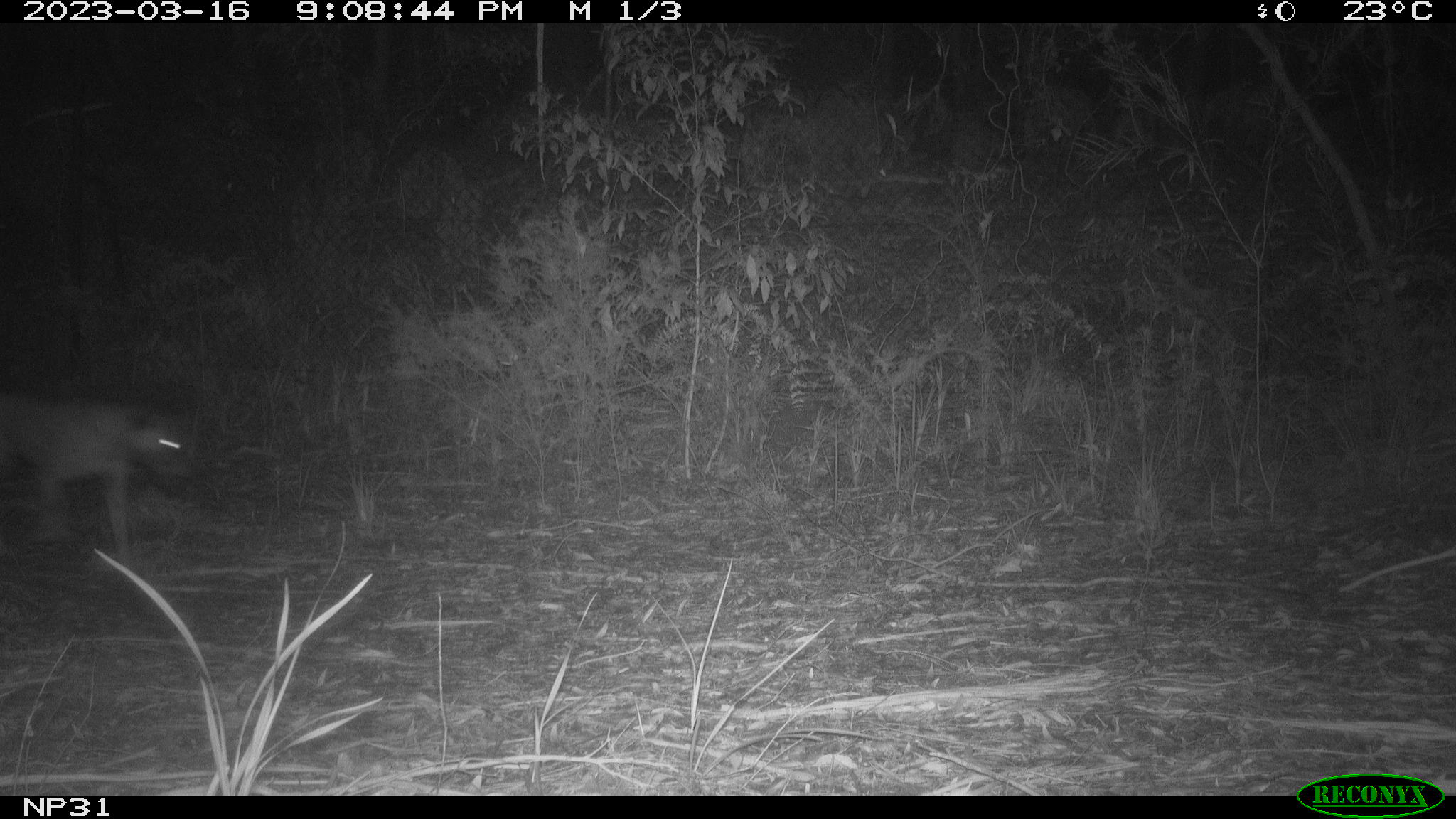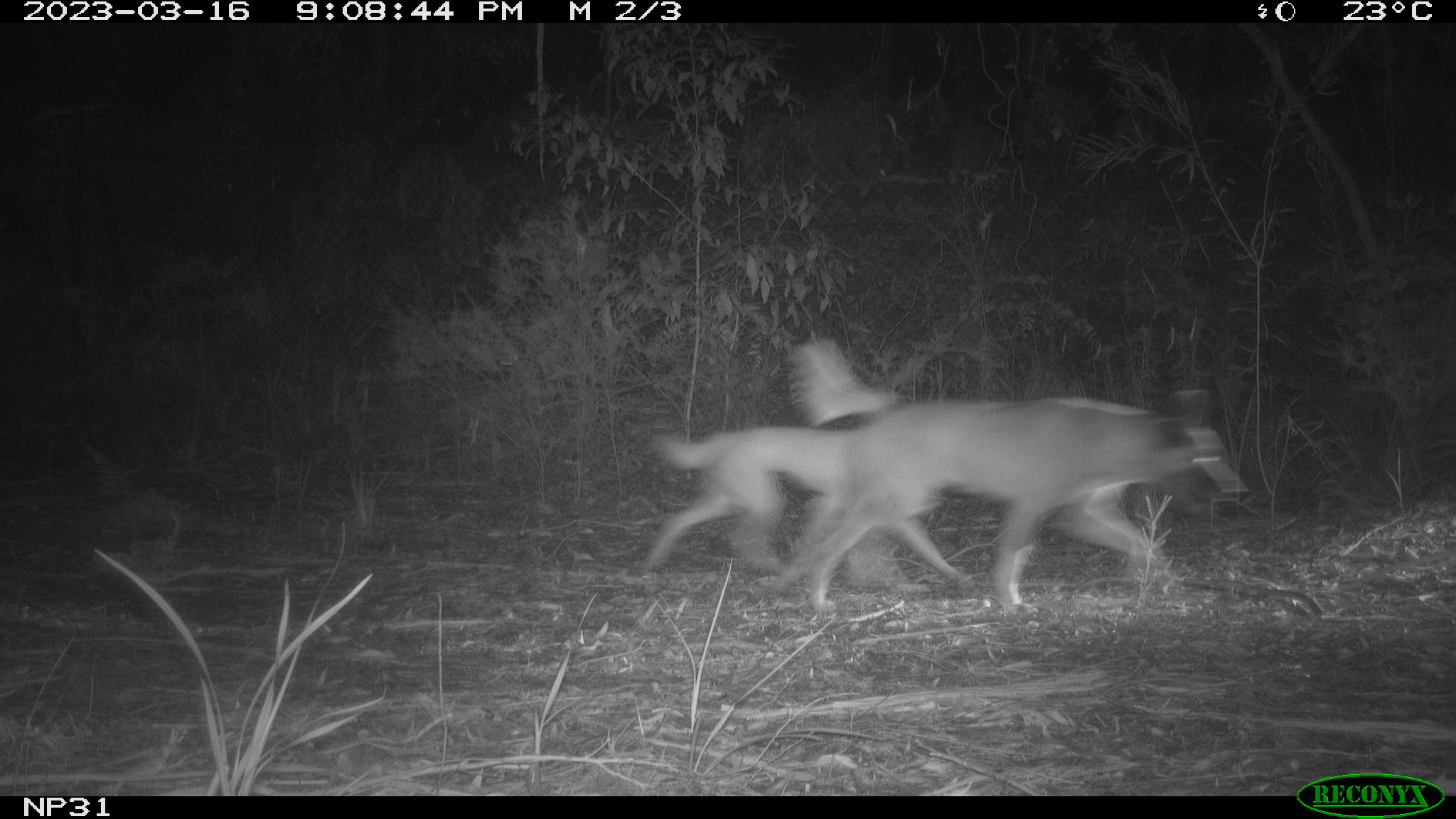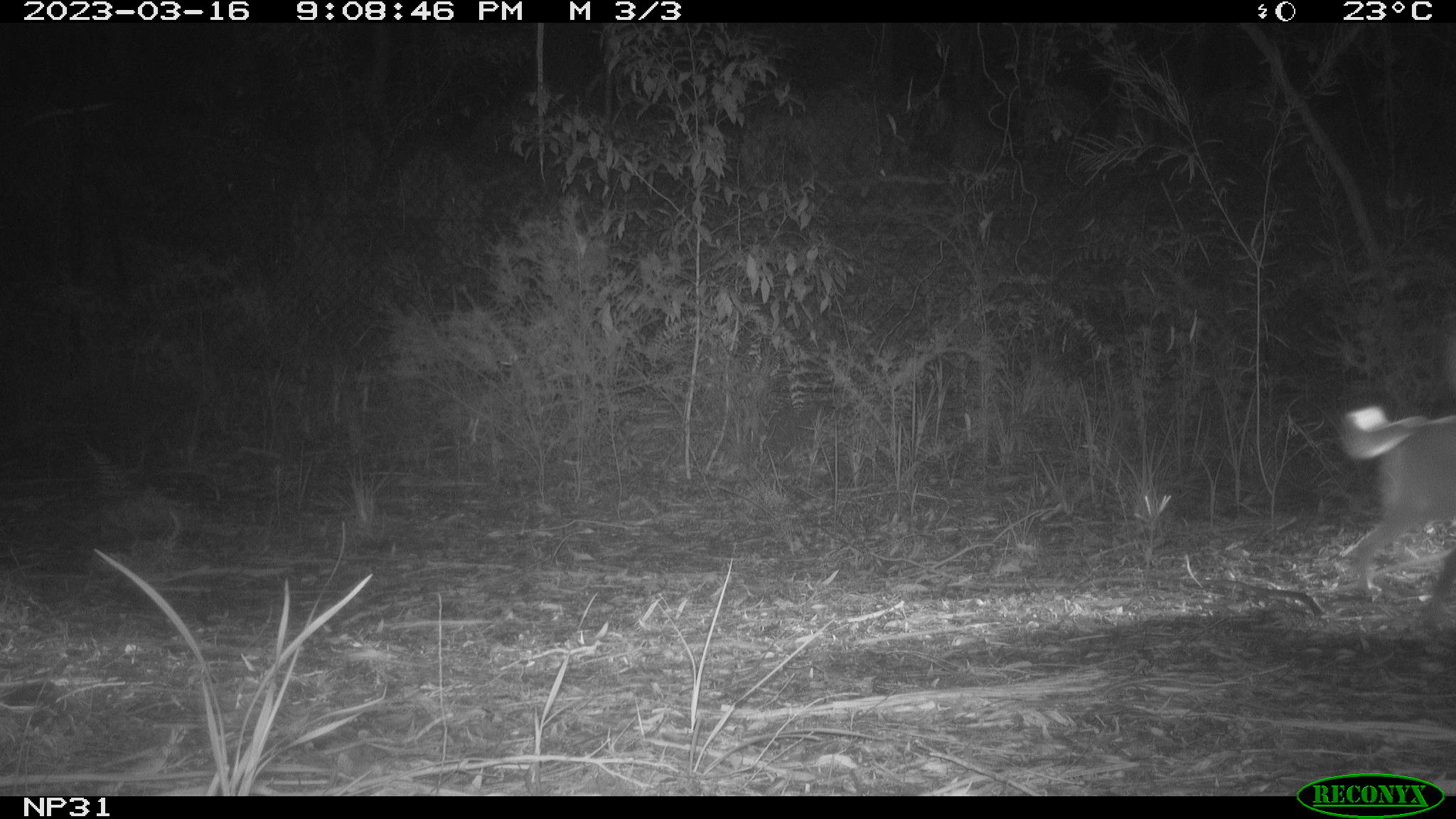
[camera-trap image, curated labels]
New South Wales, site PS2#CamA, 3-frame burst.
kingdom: Animalia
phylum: Chordata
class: Mammalia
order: Carnivora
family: Canidae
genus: Canis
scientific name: Canis familiaris dingo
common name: dingo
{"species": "dingo (Canis familiaris dingo)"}